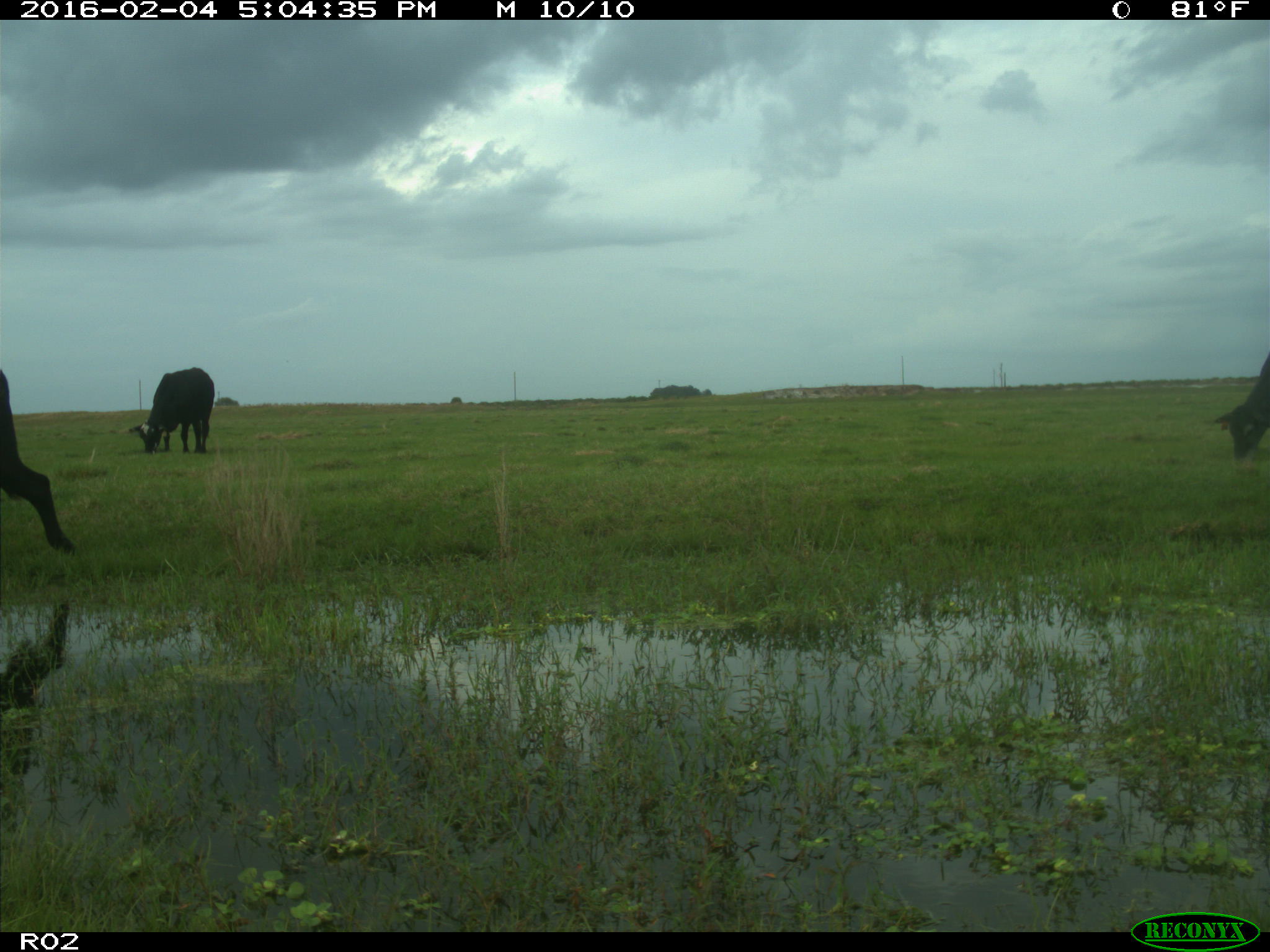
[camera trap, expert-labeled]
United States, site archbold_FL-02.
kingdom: Animalia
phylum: Chordata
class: Mammalia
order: Artiodactyla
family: Bovidae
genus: Bos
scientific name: Bos taurus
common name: domestic cow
Bos taurus (domestic cow).